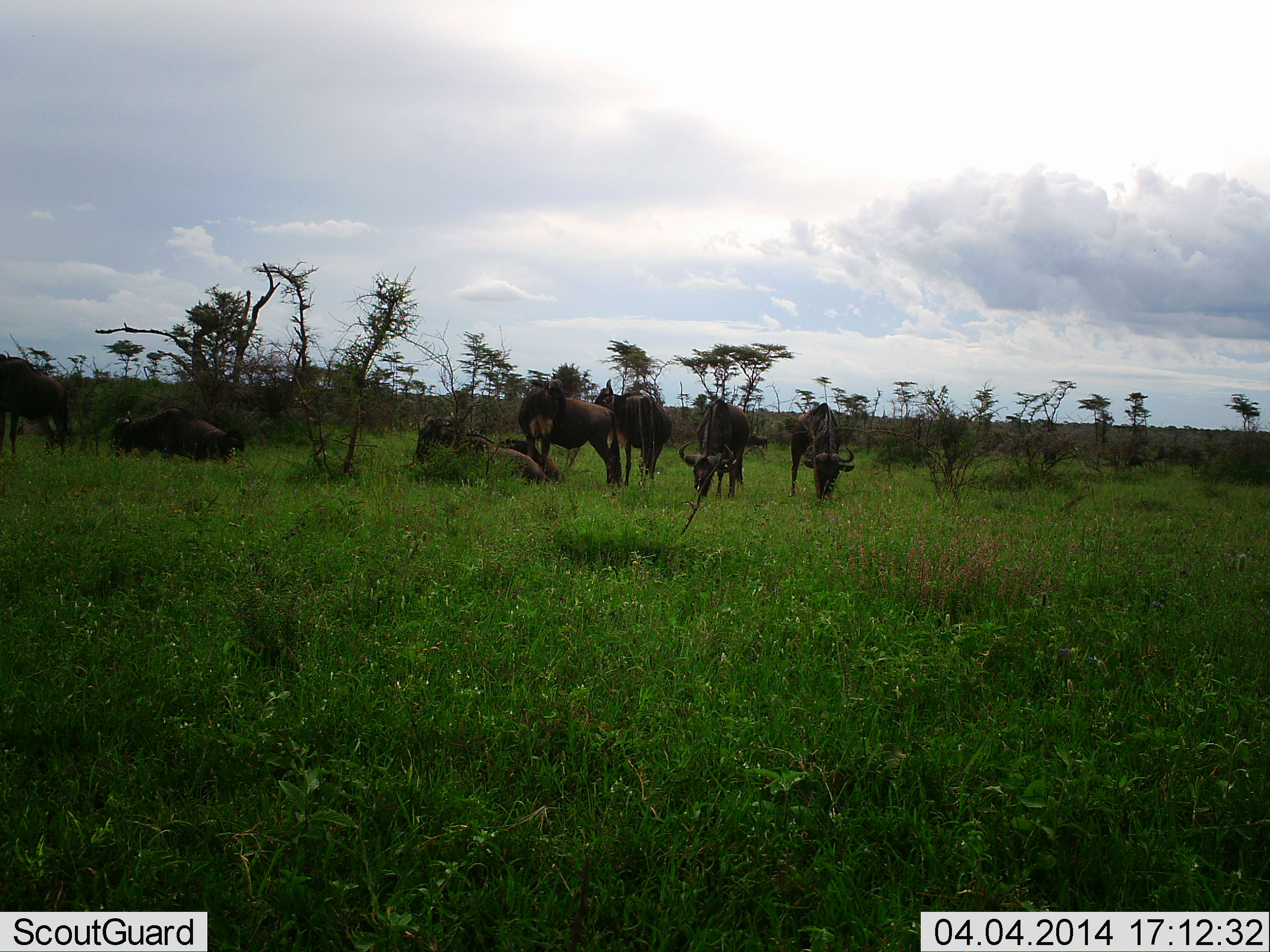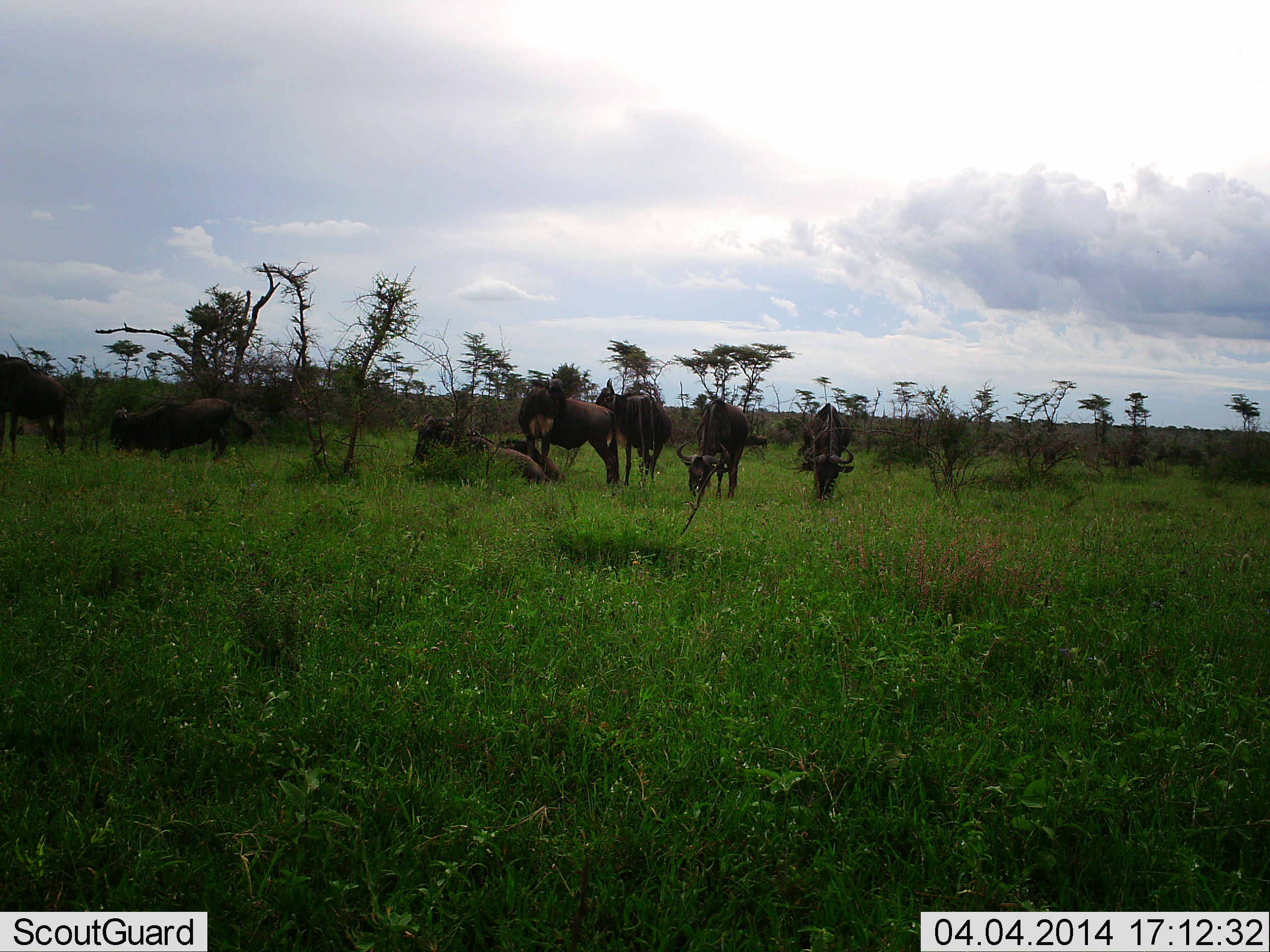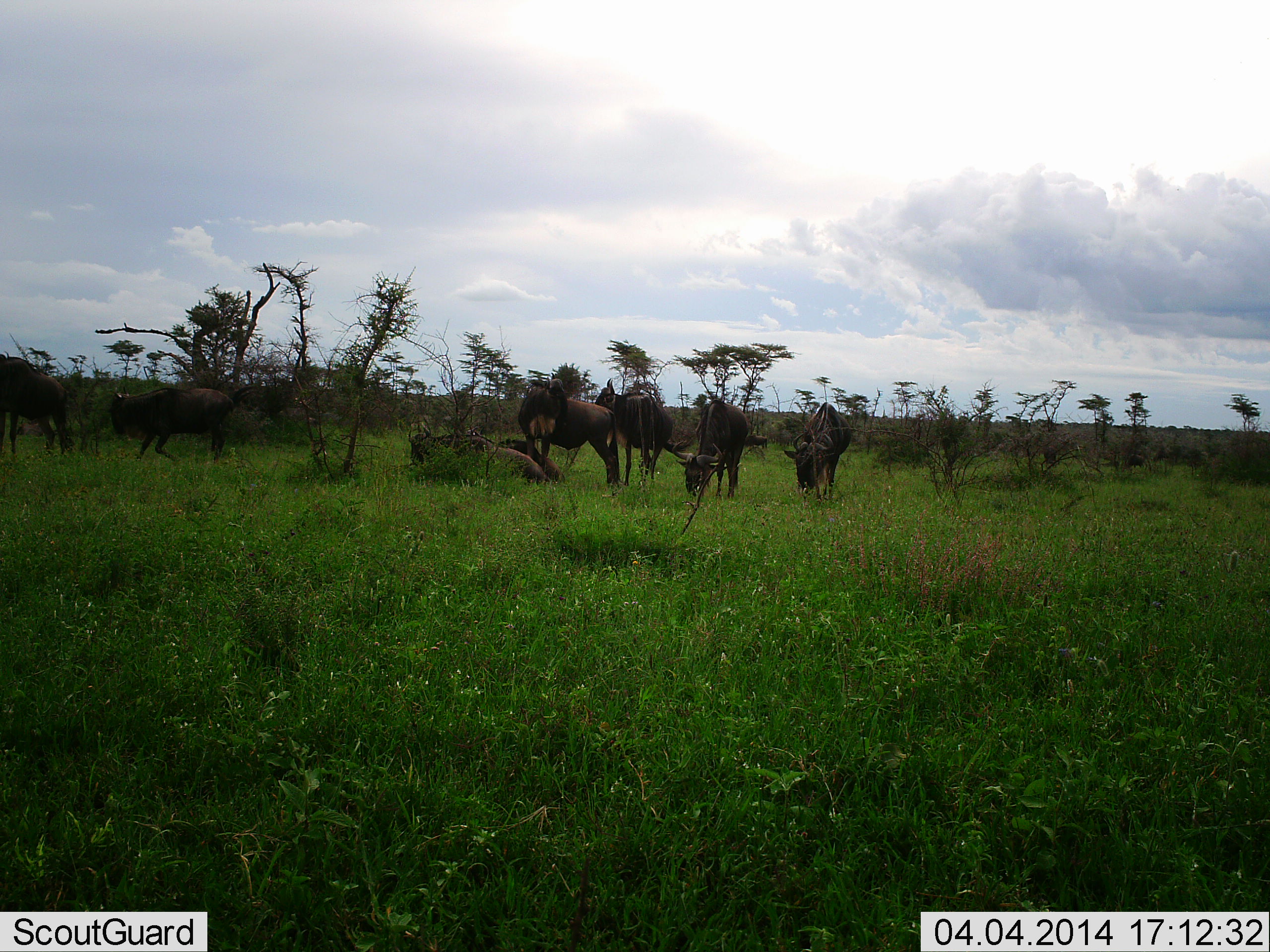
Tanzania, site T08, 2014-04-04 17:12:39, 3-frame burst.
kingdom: Animalia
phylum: Chordata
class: Mammalia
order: Artiodactyla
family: Bovidae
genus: Connochaetes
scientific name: Connochaetes taurinus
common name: blue wildebeest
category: wildebeest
Wildebeest (blue wildebeest) (Connochaetes taurinus), count 8. Behavior (volunteer vote fractions): standing 60%, resting 80%, moving 0%, interacting 0%. Young present (vote fraction): 0%. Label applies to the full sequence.